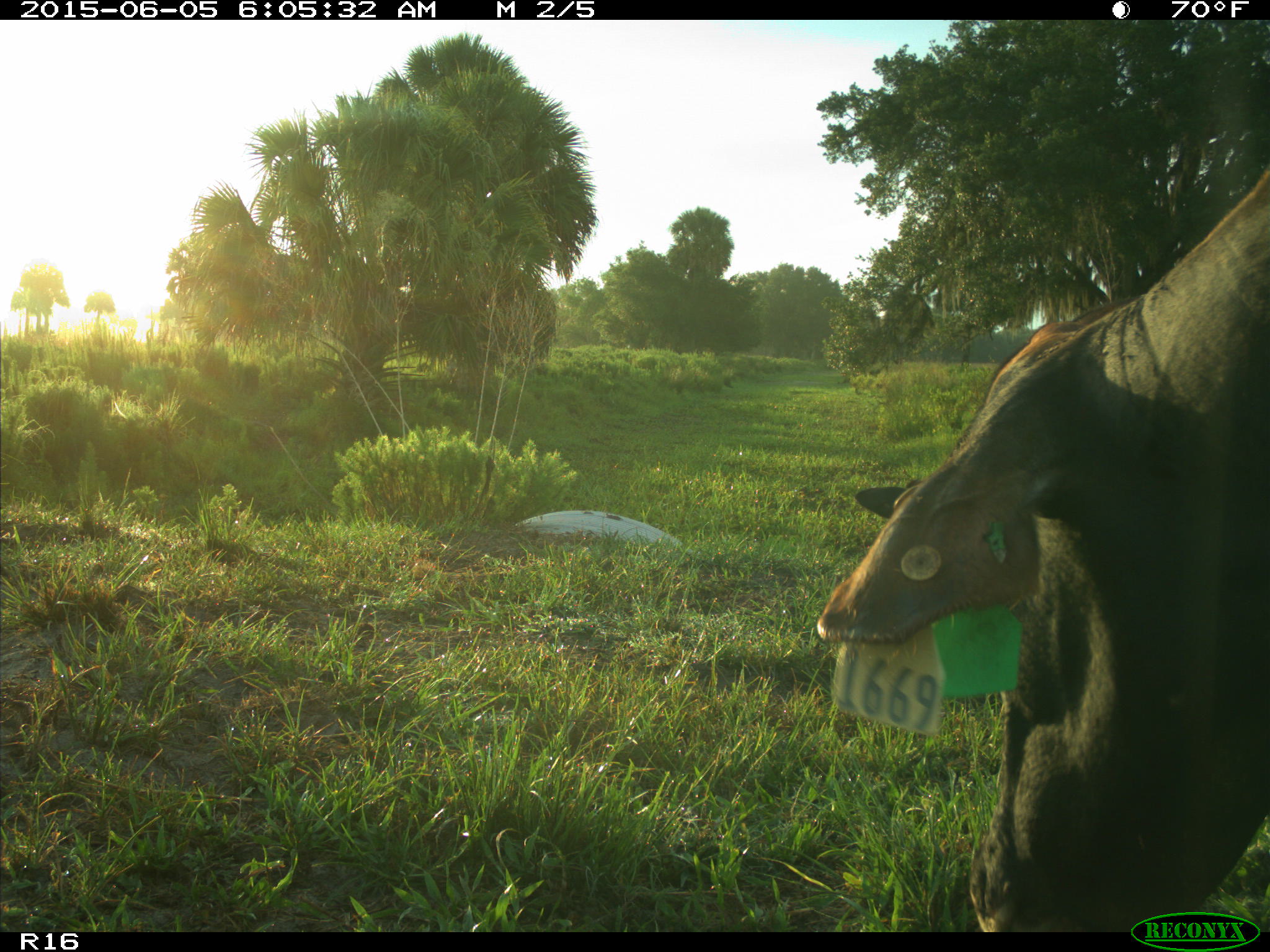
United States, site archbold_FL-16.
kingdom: Animalia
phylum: Chordata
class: Mammalia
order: Artiodactyla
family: Bovidae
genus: Bos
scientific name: Bos taurus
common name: domestic cow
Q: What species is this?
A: Bos taurus (domestic cow).